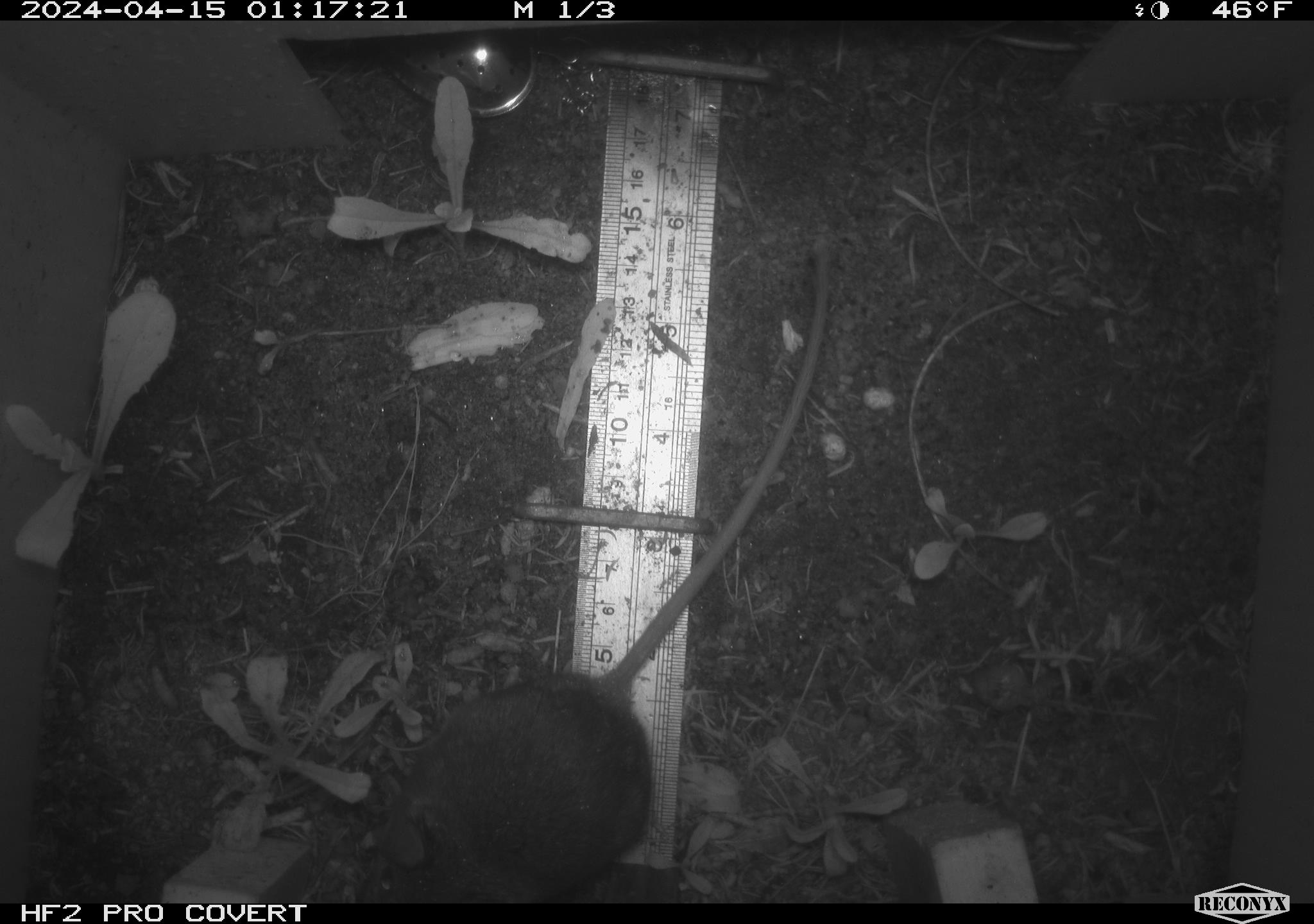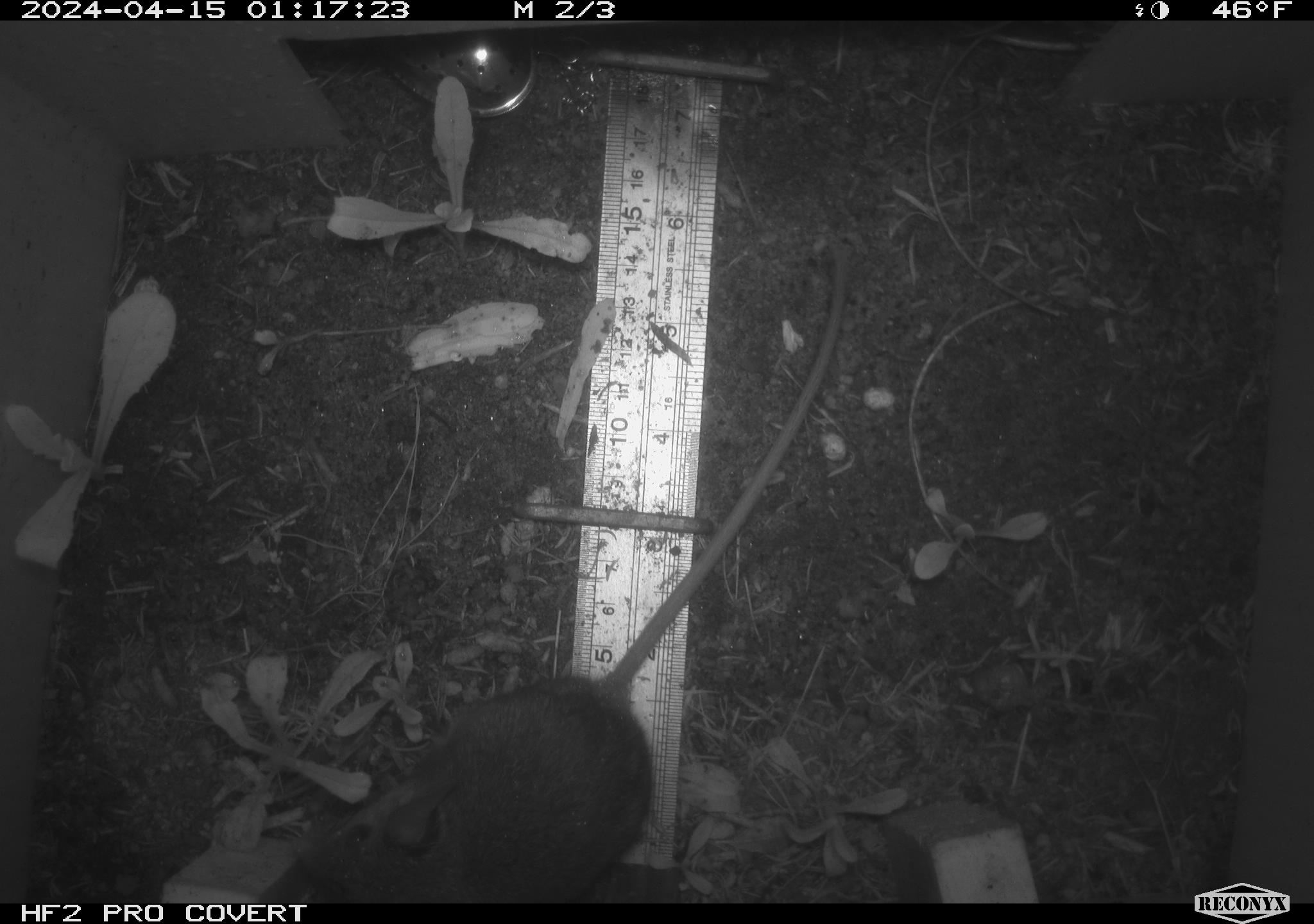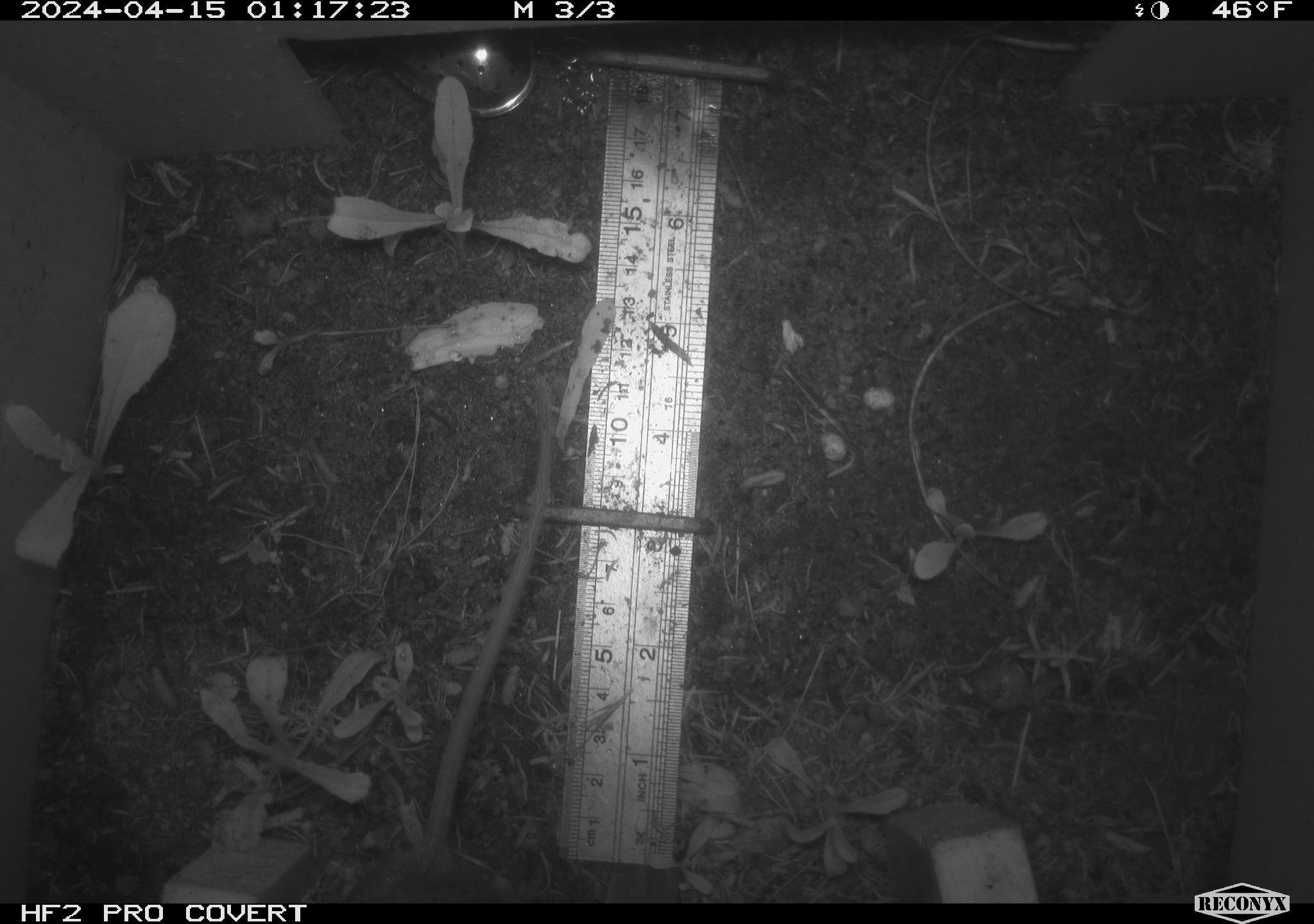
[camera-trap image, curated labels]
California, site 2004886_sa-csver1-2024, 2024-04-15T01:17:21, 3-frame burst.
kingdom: Animalia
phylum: Chordata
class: Mammalia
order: Rodentia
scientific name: Rodentia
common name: rodent